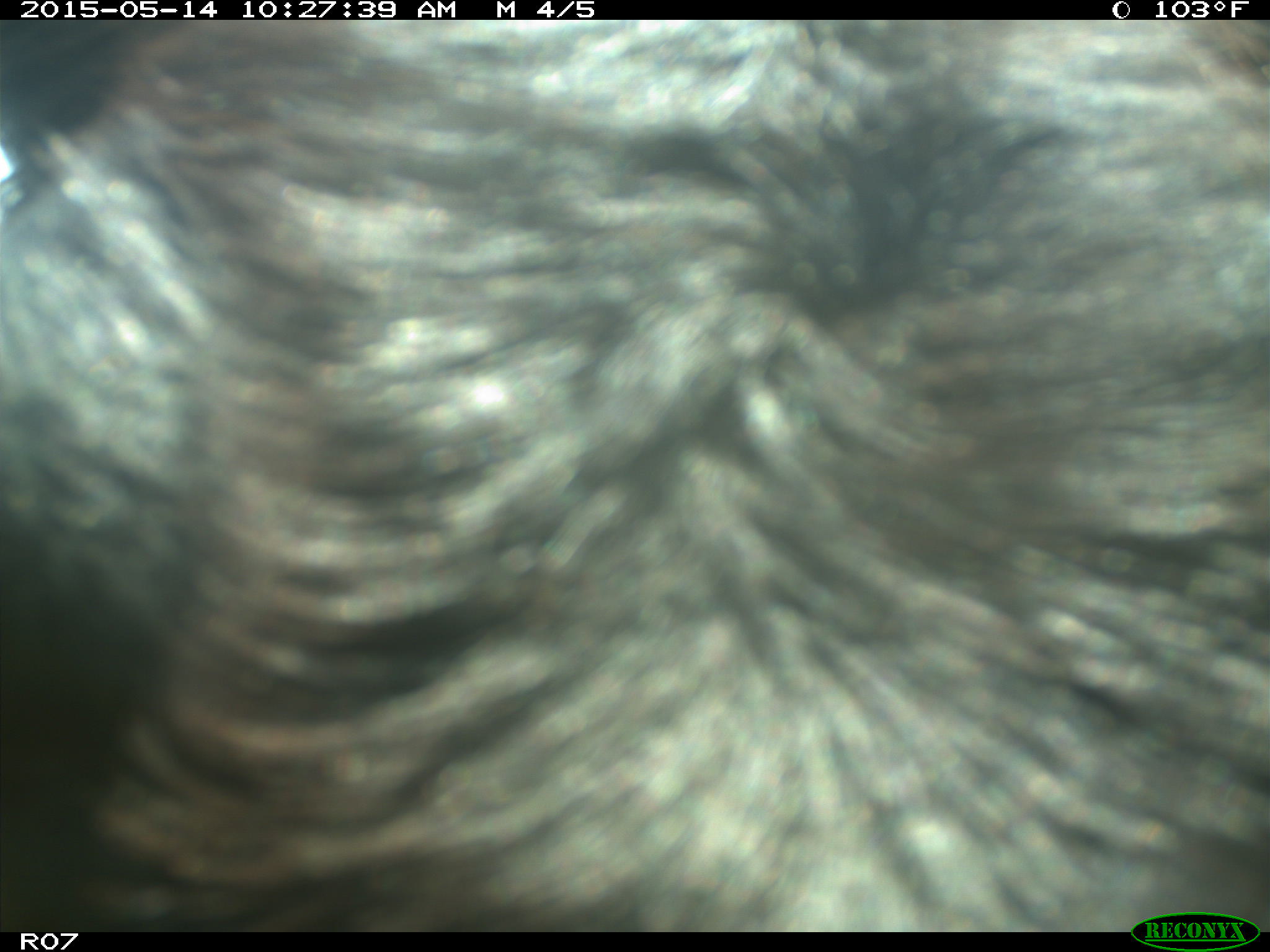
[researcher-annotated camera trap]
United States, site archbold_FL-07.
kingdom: Animalia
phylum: Chordata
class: Mammalia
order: Artiodactyla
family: Bovidae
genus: Bos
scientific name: Bos taurus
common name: domestic cow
Bos taurus (domestic cow).